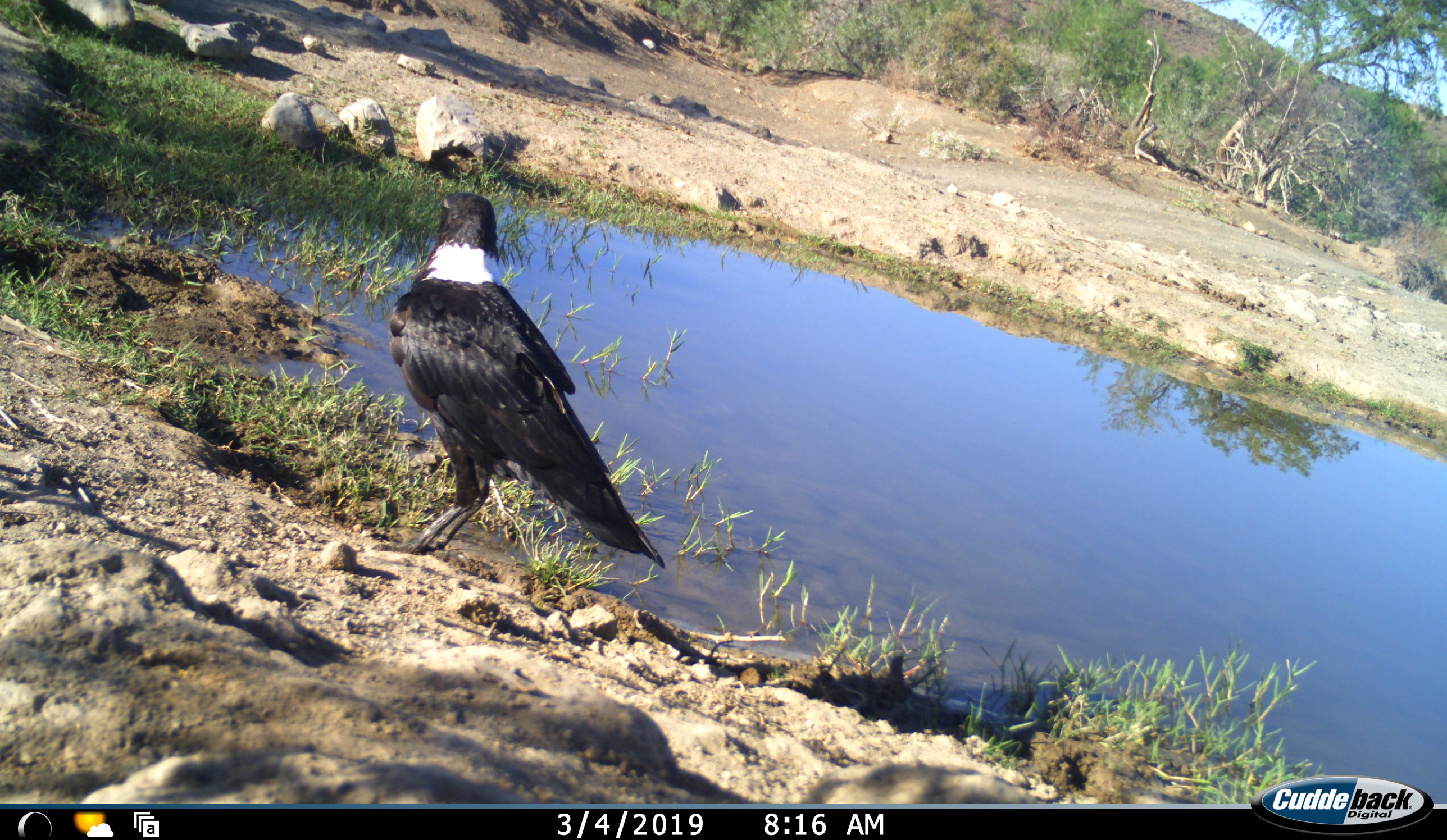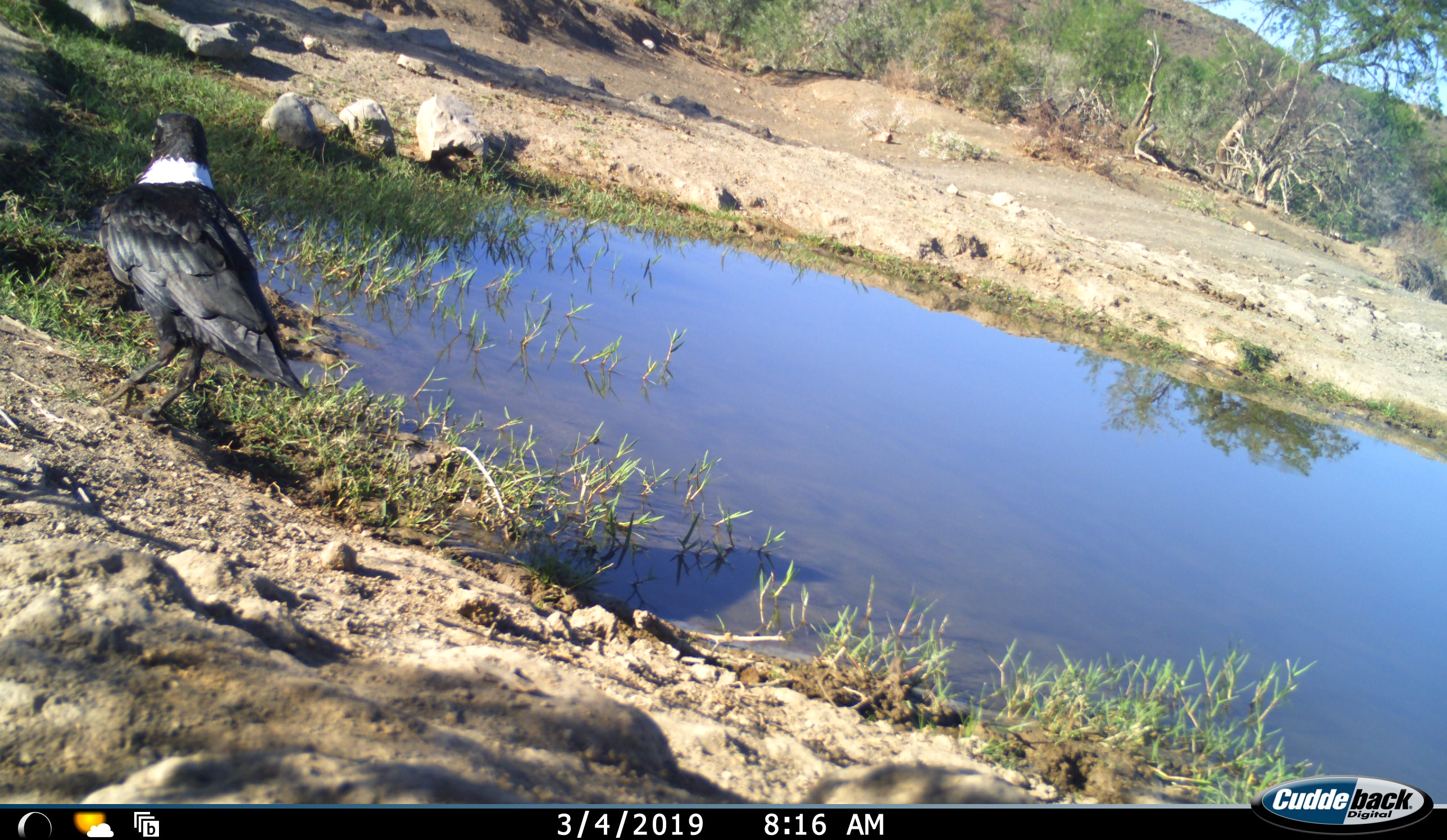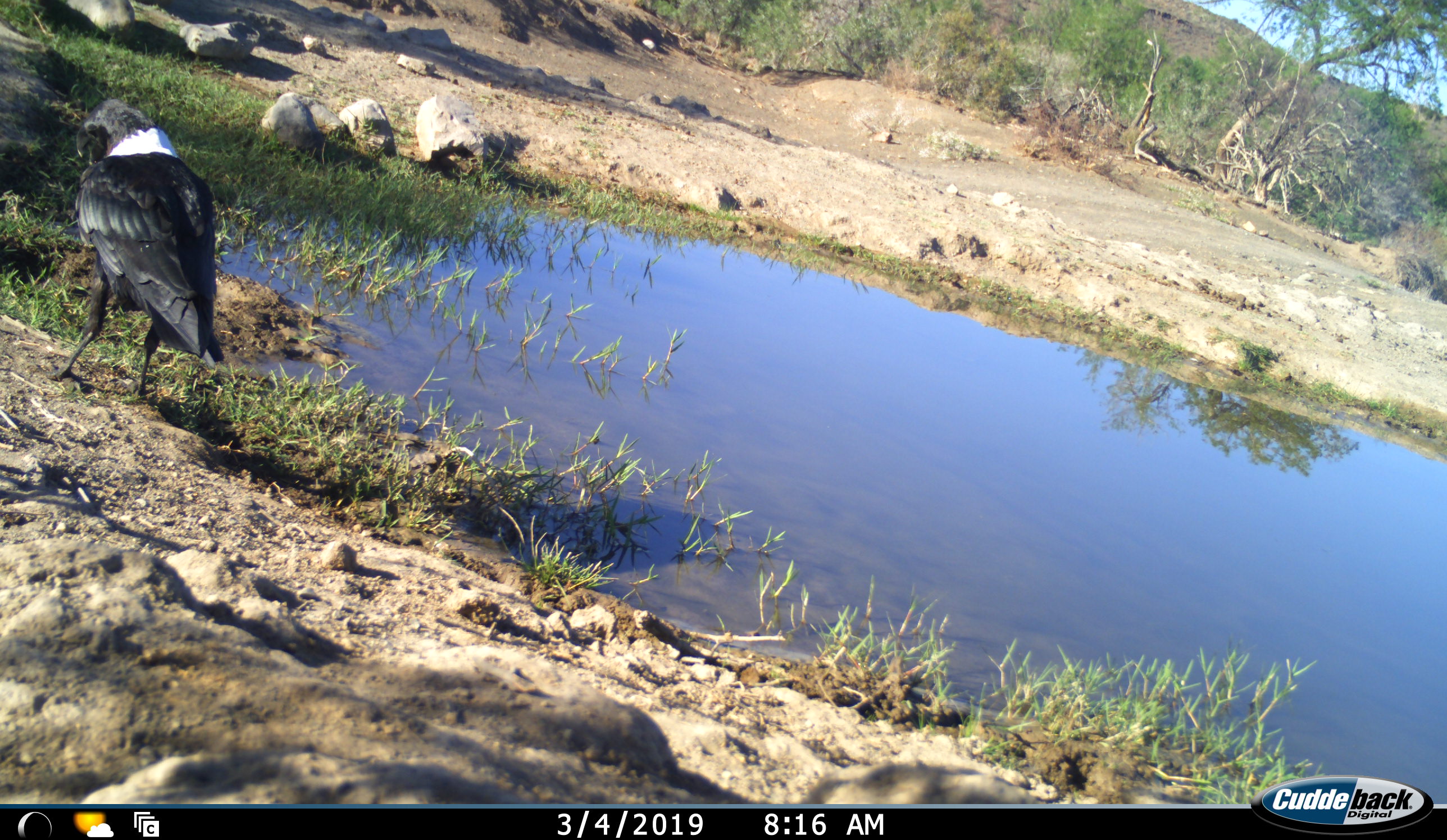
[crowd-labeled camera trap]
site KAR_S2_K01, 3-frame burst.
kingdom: Animalia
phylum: Chordata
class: Aves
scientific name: Aves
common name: bird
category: birdother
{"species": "birdother (bird) (Aves)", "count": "1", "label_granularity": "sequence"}